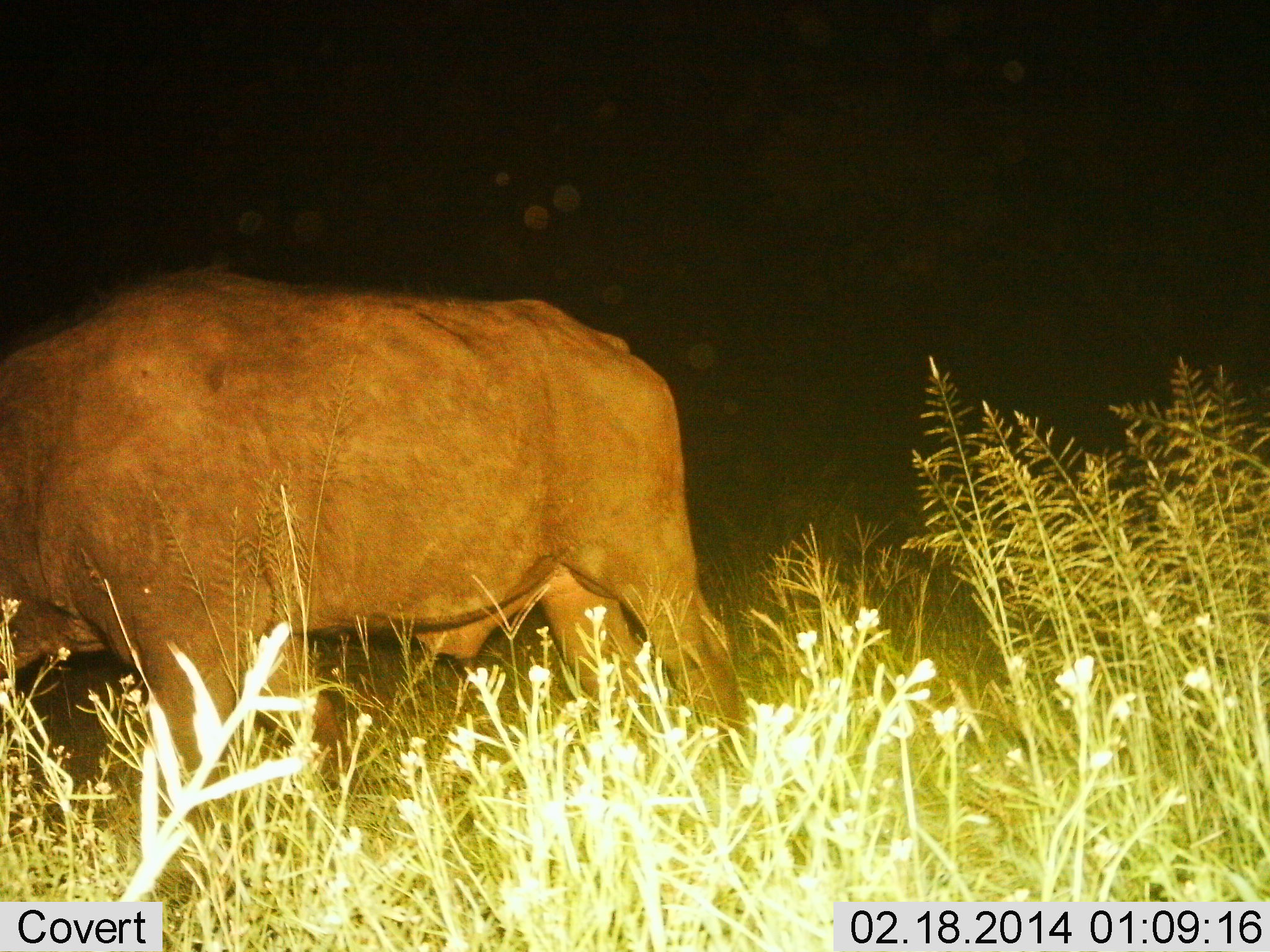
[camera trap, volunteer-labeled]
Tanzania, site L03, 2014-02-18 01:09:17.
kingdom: Animalia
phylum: Chordata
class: Mammalia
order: Artiodactyla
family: Bovidae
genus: Syncerus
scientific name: Syncerus caffer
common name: cape buffalo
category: buffalo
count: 1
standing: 73%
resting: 0%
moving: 27%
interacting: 0%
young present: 0%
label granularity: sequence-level